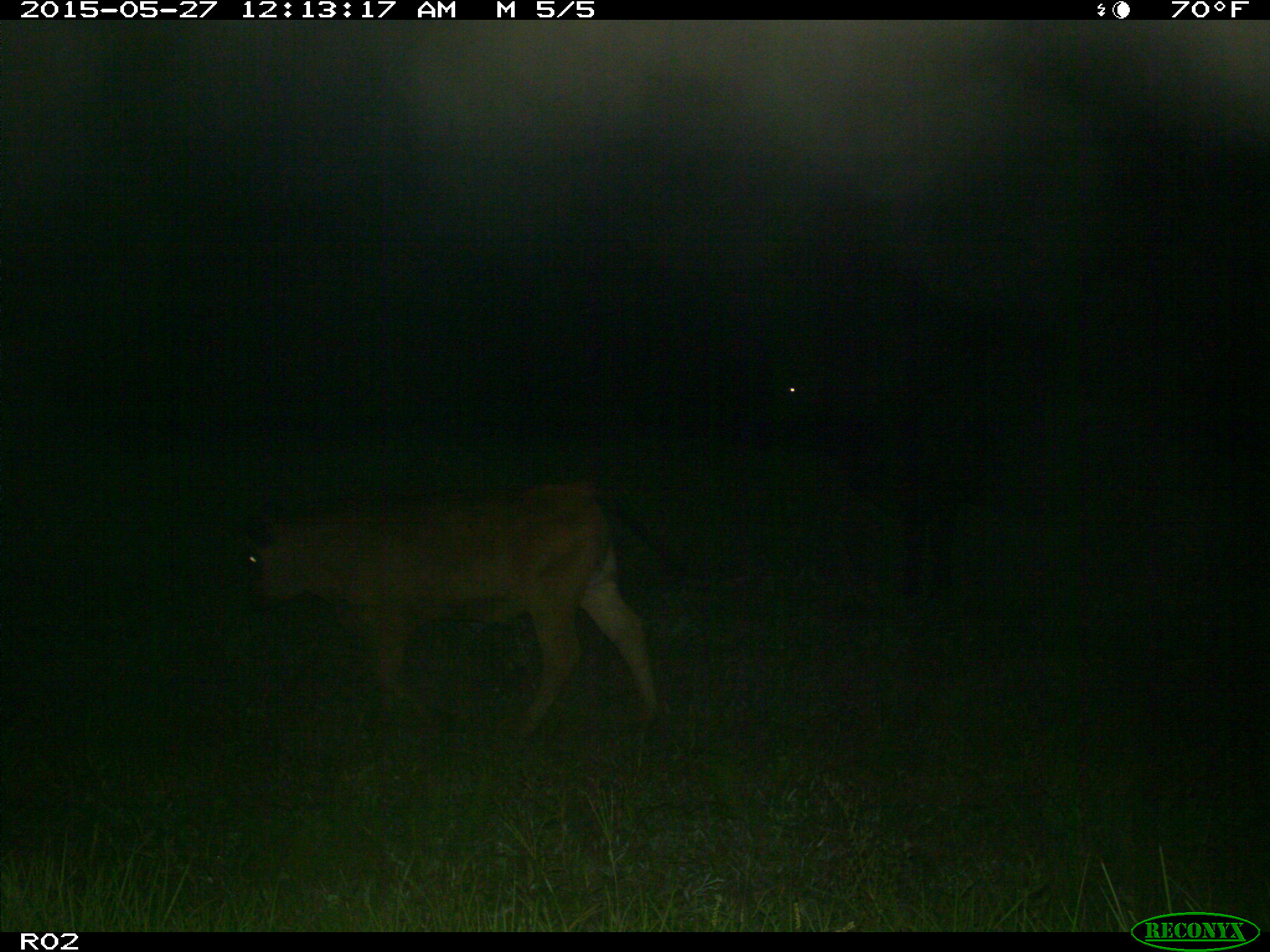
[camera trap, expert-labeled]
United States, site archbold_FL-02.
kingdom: Animalia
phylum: Chordata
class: Mammalia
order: Artiodactyla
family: Bovidae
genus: Bos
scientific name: Bos taurus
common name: domestic cow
Bos taurus (domestic cow).